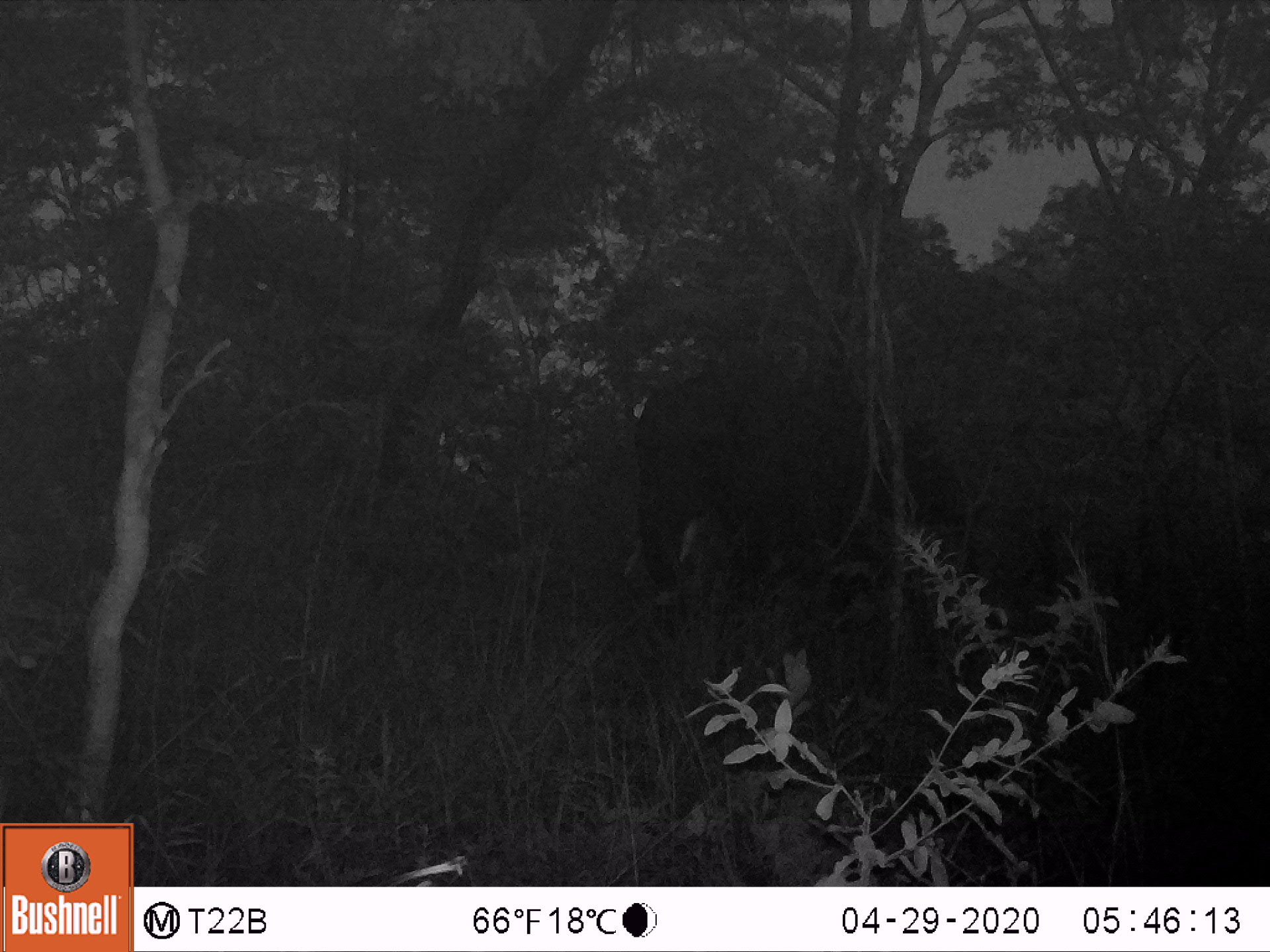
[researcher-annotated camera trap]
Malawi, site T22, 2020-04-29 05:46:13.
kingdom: Animalia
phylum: Chordata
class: Mammalia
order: Proboscidea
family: Elephantidae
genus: Loxodonta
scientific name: Loxodonta africana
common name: african savanna elephant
African savanna elephant (Loxodonta africana), count 1.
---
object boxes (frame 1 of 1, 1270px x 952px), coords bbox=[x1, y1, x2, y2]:
african savanna elephant: bbox=[611, 363, 974, 630]